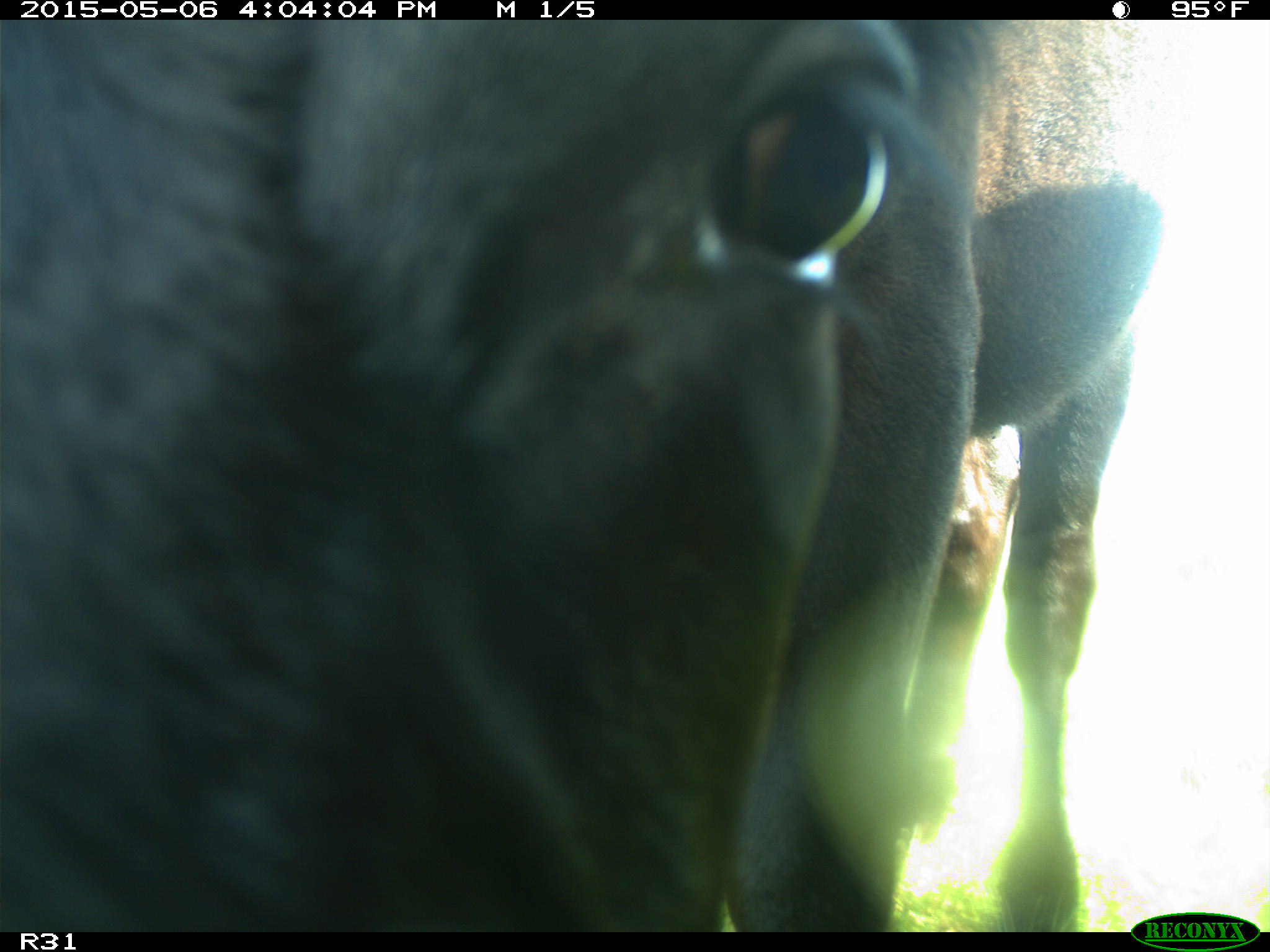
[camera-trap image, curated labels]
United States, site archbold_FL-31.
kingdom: Animalia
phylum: Chordata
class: Mammalia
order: Artiodactyla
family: Bovidae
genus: Bos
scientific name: Bos taurus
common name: domestic cow